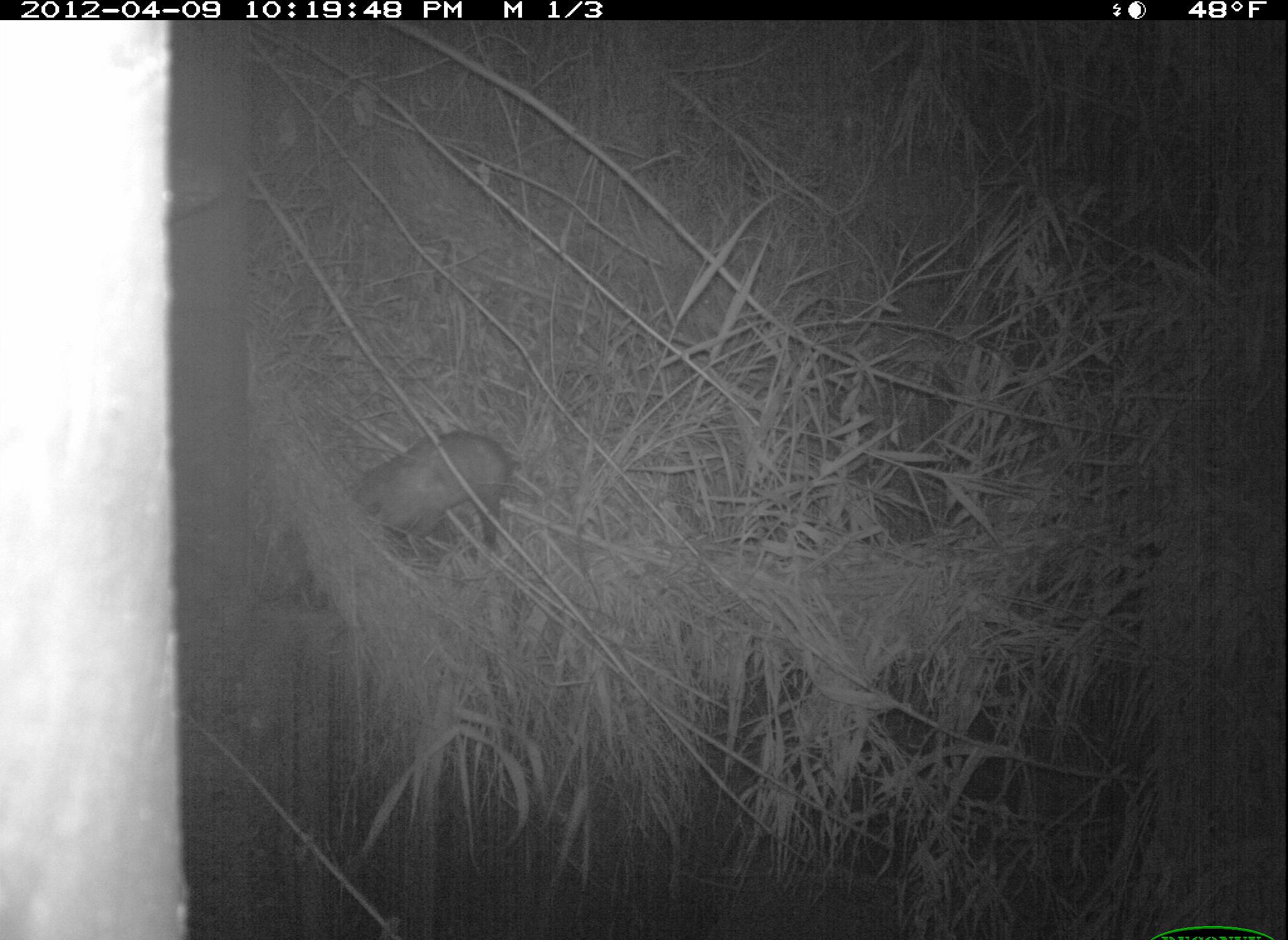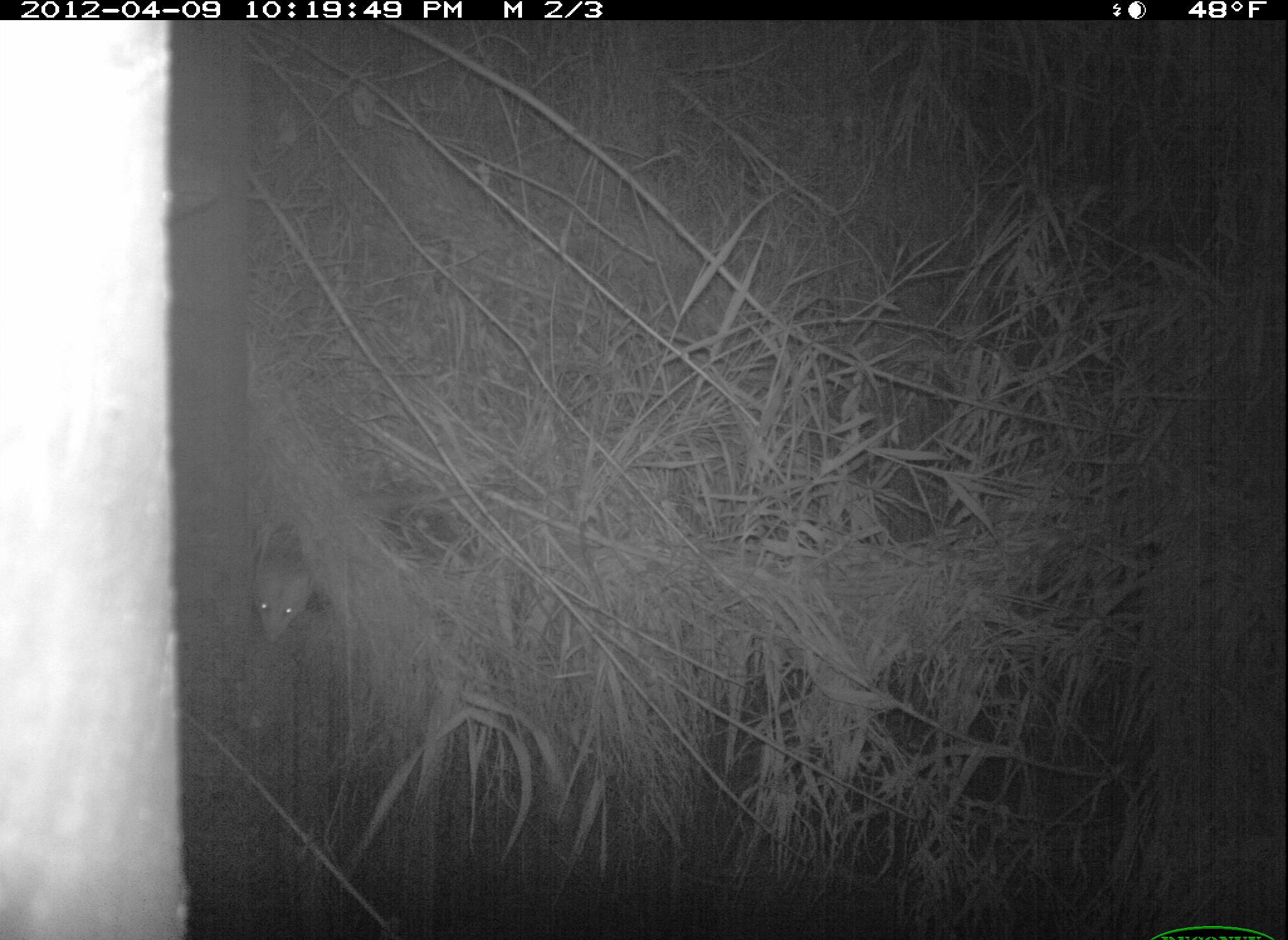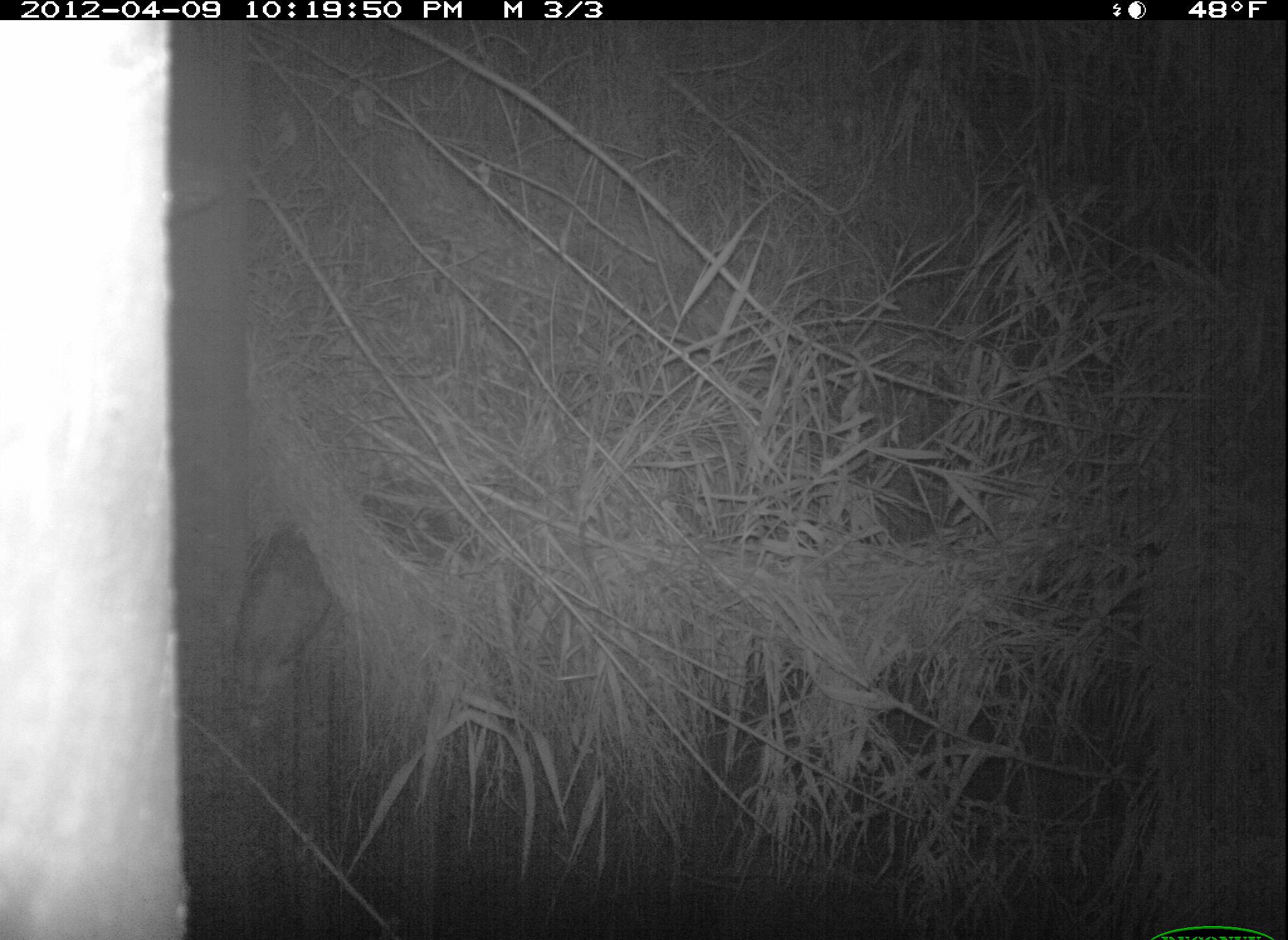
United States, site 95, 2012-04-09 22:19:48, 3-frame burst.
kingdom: Animalia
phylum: Chordata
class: Mammalia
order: Didelphimorphia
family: Didelphidae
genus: Didelphis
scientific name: Didelphis virginiana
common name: virginia opossum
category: opossum